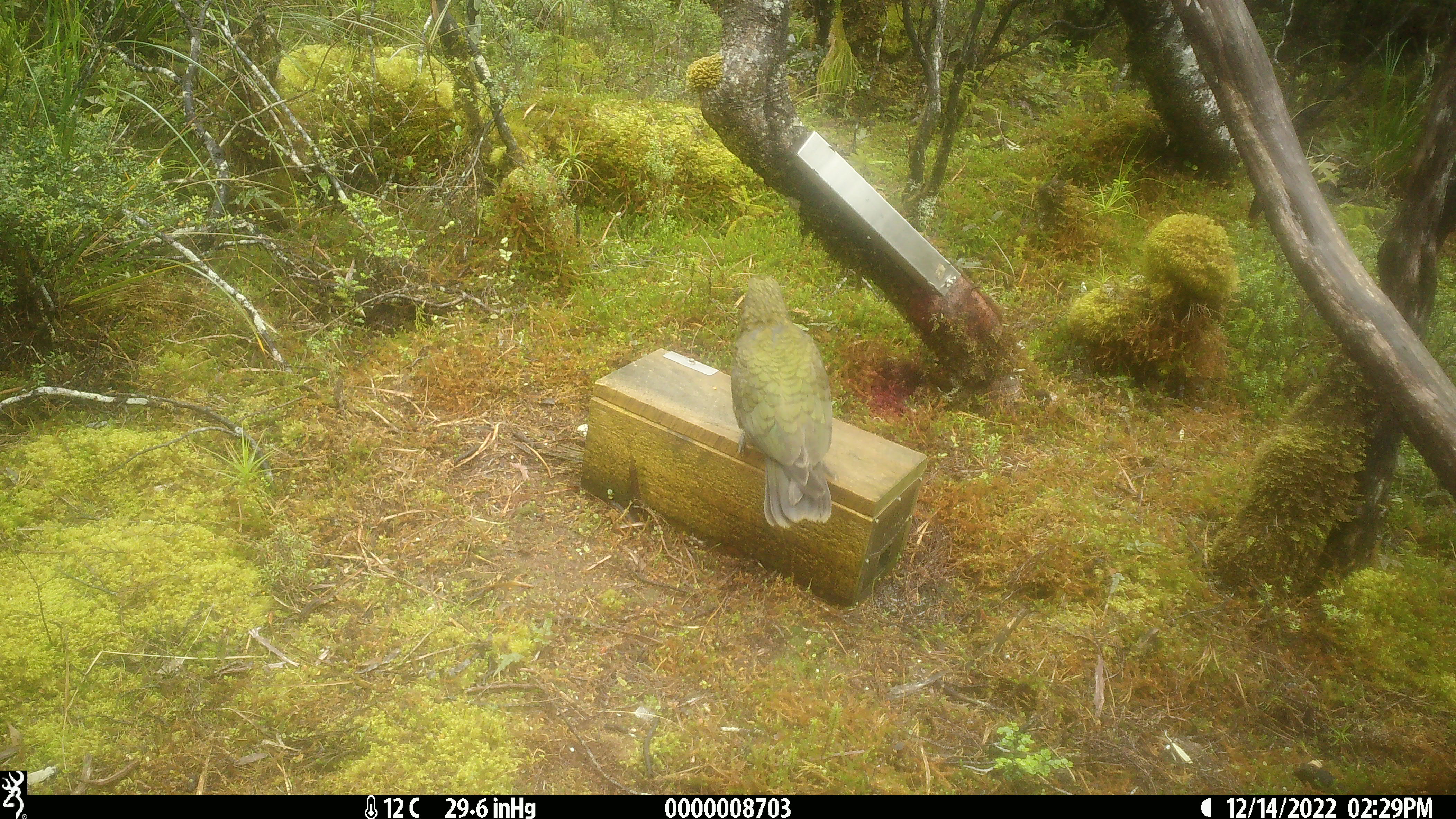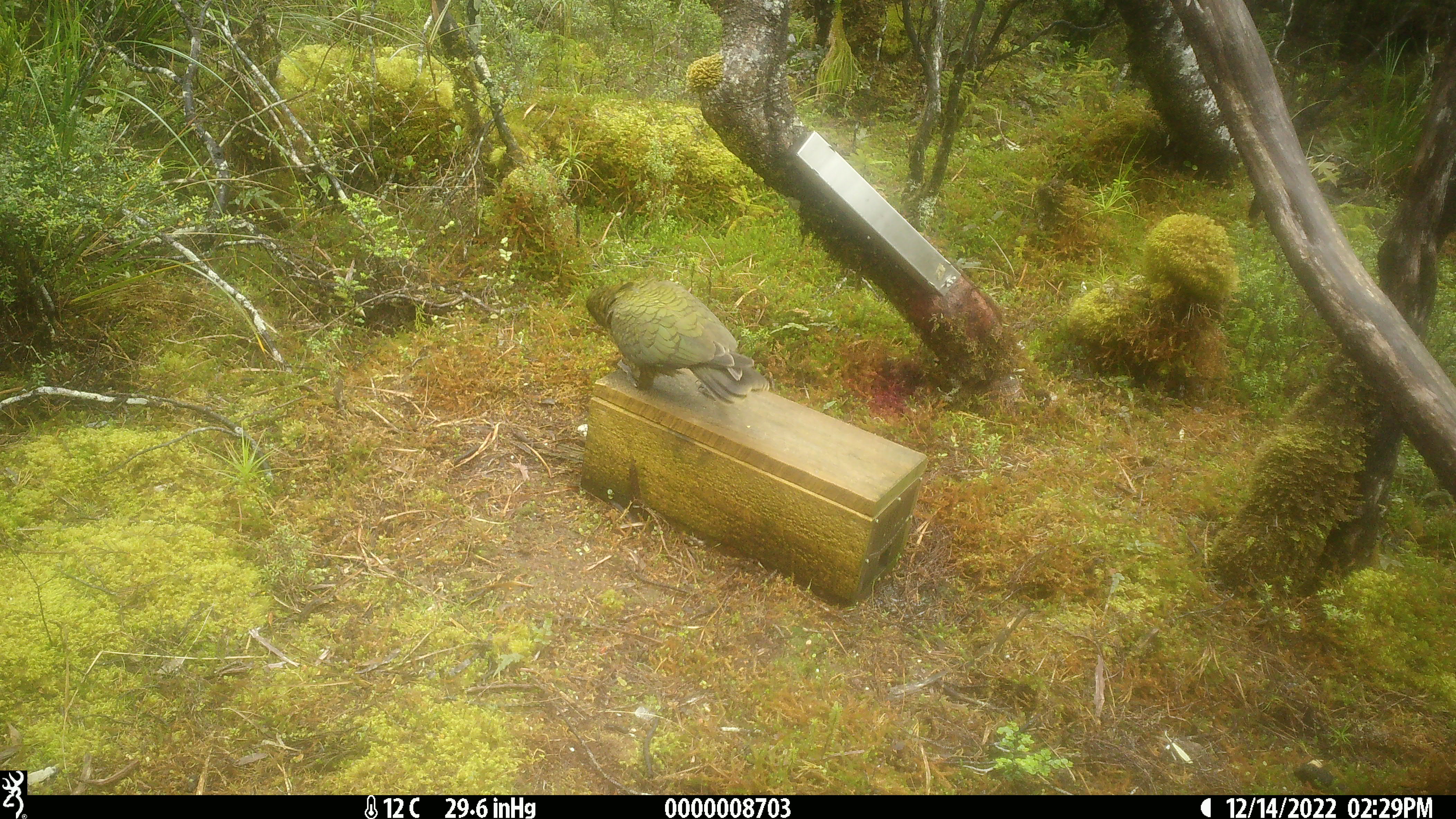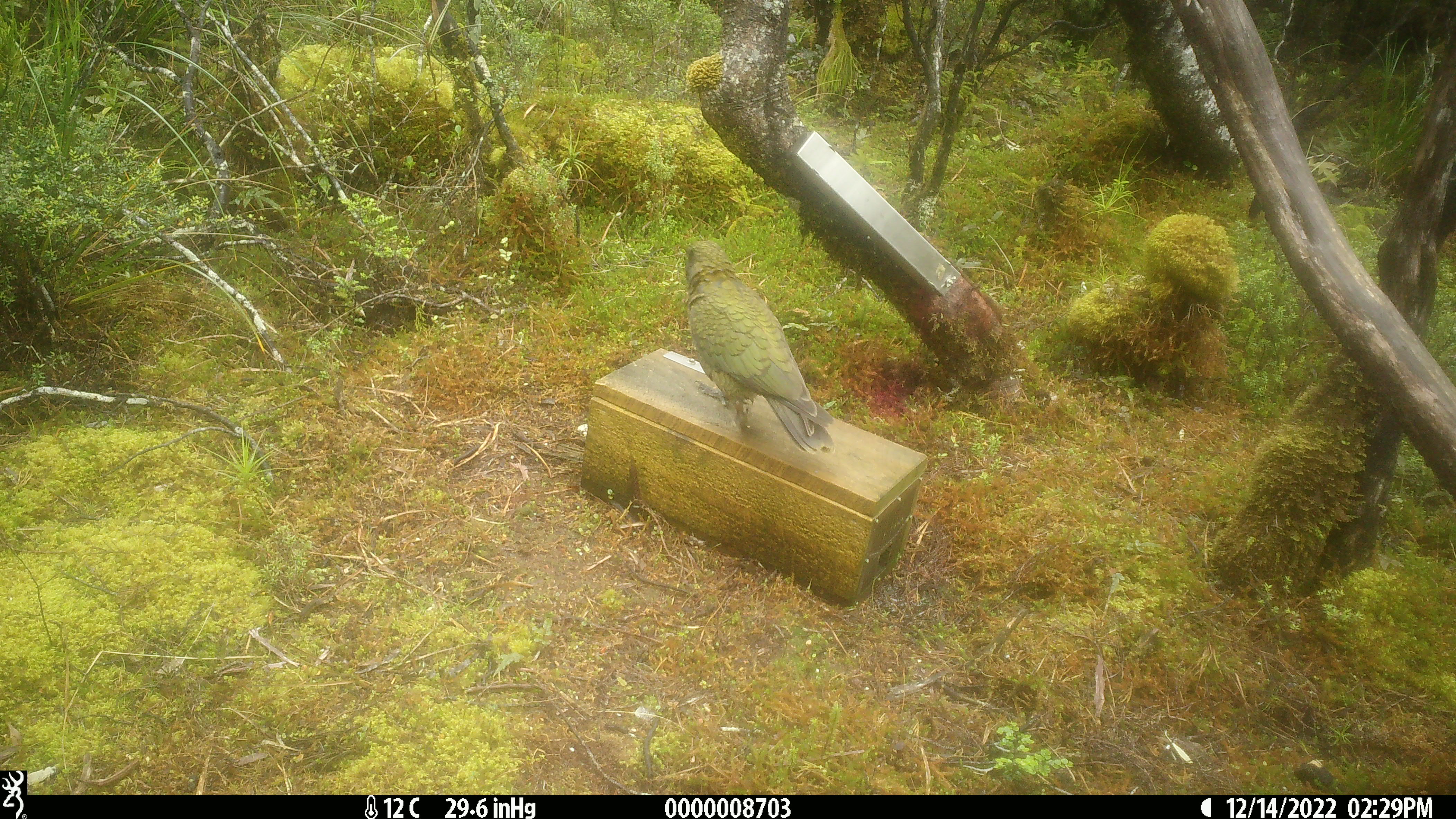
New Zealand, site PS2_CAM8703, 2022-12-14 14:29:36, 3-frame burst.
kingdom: Animalia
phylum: Chordata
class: Aves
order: Psittaciformes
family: Strigopidae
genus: Nestor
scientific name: Nestor notabilis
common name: kea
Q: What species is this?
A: Kea (Nestor notabilis).